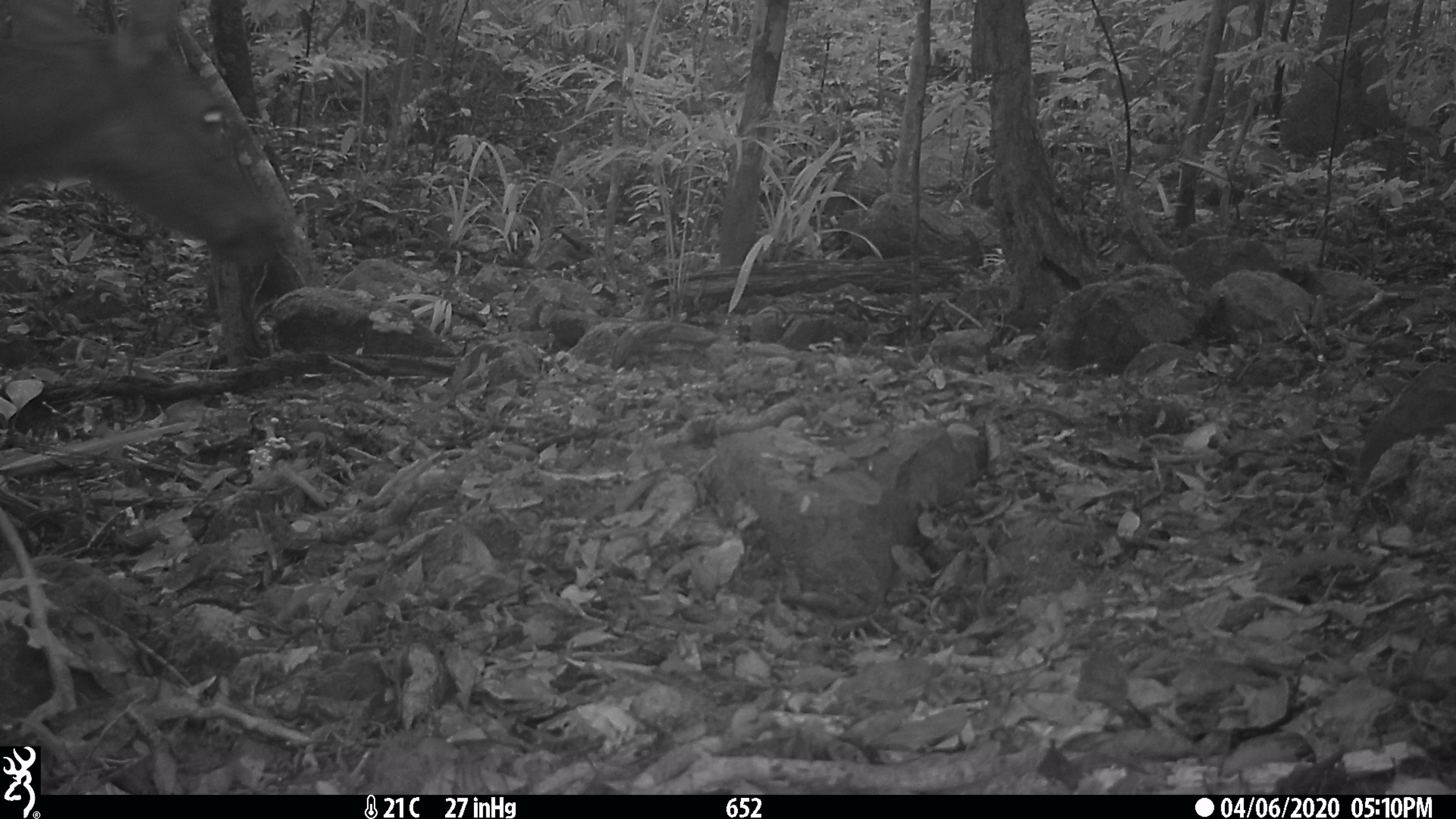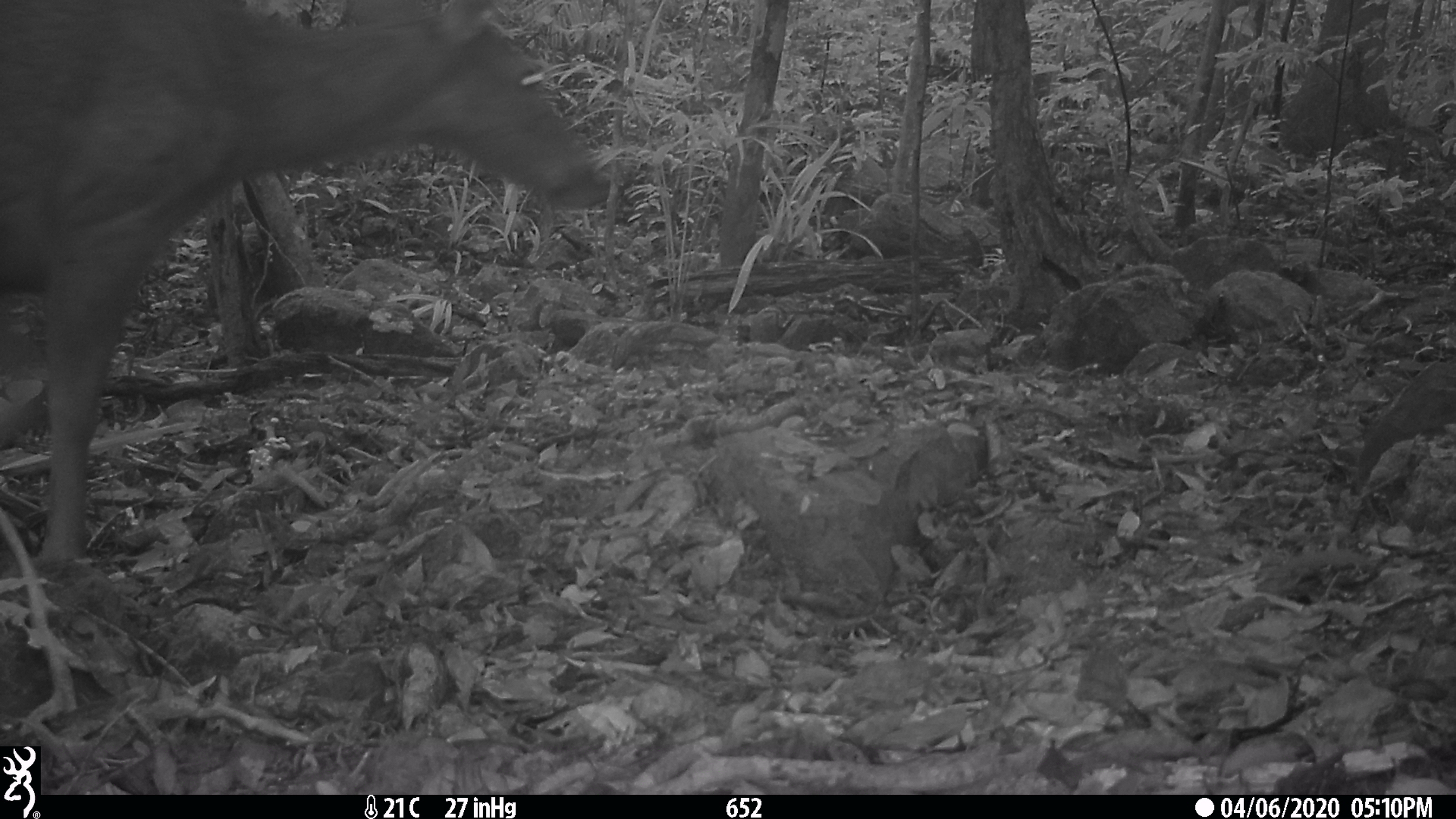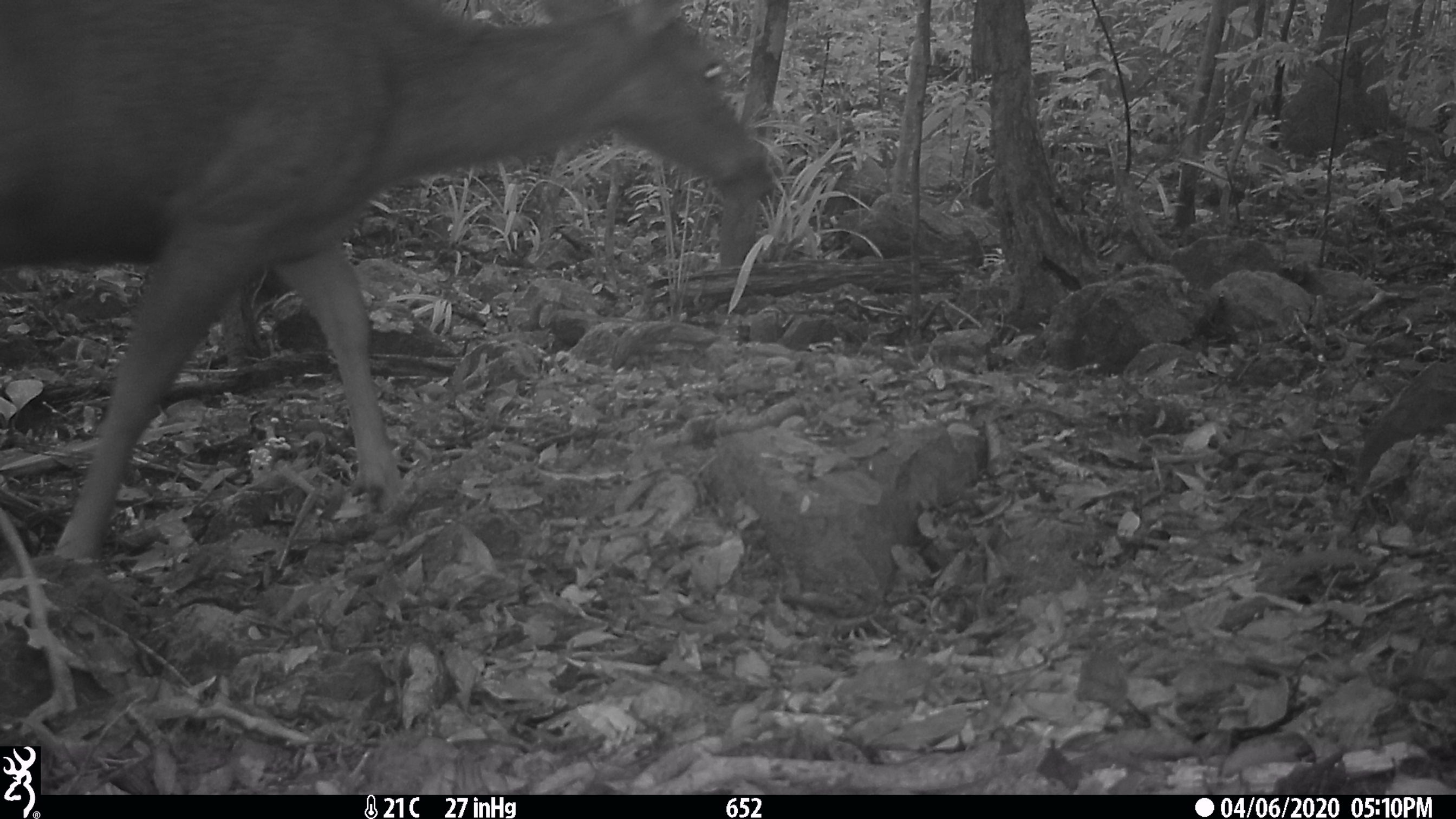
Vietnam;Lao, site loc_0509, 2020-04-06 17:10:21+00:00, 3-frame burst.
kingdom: Animalia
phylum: Chordata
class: Mammalia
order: Artiodactyla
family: Cervidae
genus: Rusa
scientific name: Rusa unicolor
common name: sambar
Sambar (Rusa unicolor). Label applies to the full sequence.